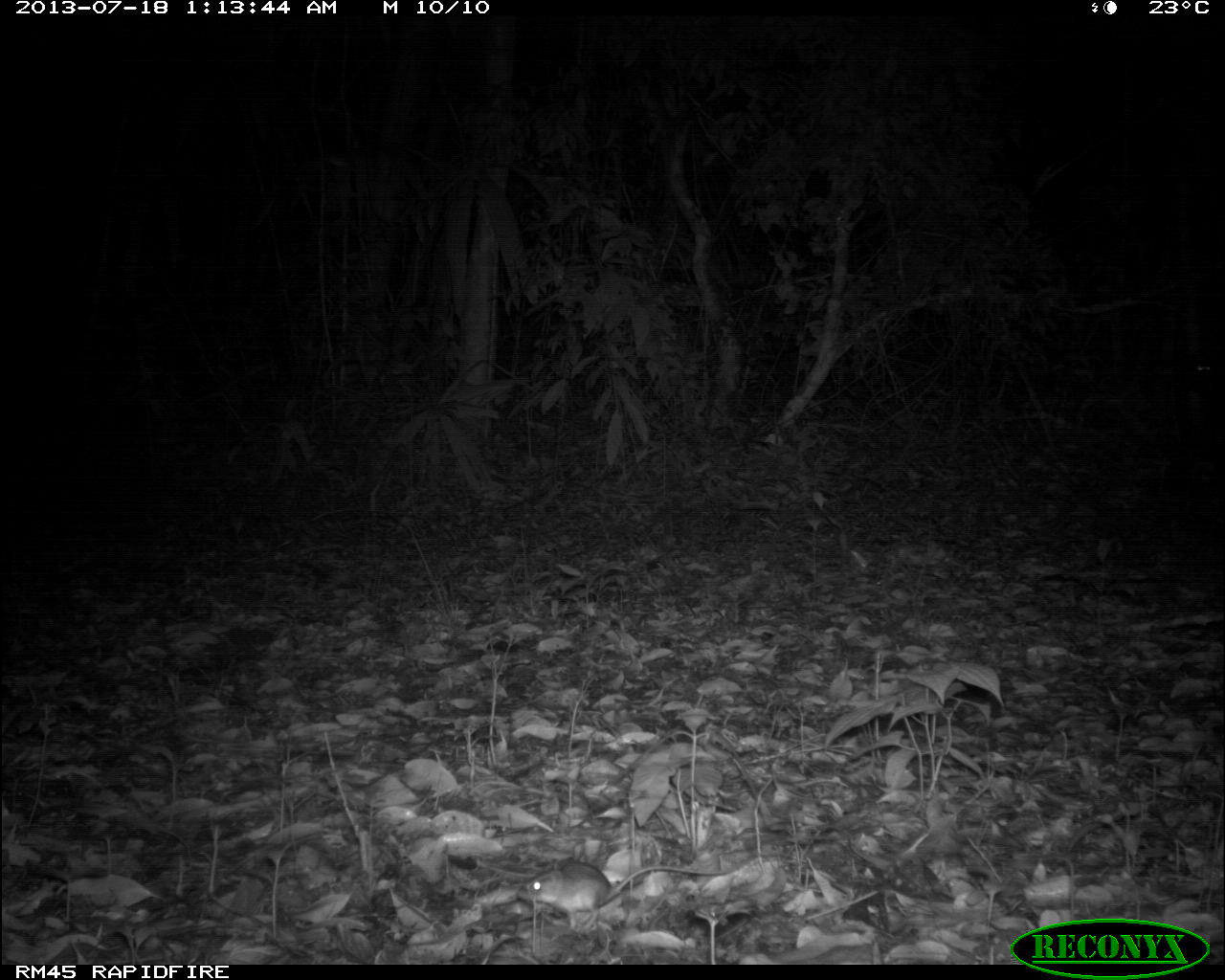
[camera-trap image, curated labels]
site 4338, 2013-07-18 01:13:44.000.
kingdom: Animalia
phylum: Chordata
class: Mammalia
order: Rodentia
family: Cricetidae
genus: Peromyscus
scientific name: Peromyscus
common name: deermice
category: peromyscus sp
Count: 1.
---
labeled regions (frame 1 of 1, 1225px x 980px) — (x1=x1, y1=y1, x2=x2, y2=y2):
peromyscus sp: (x1=515, y1=860, x2=732, y2=930)